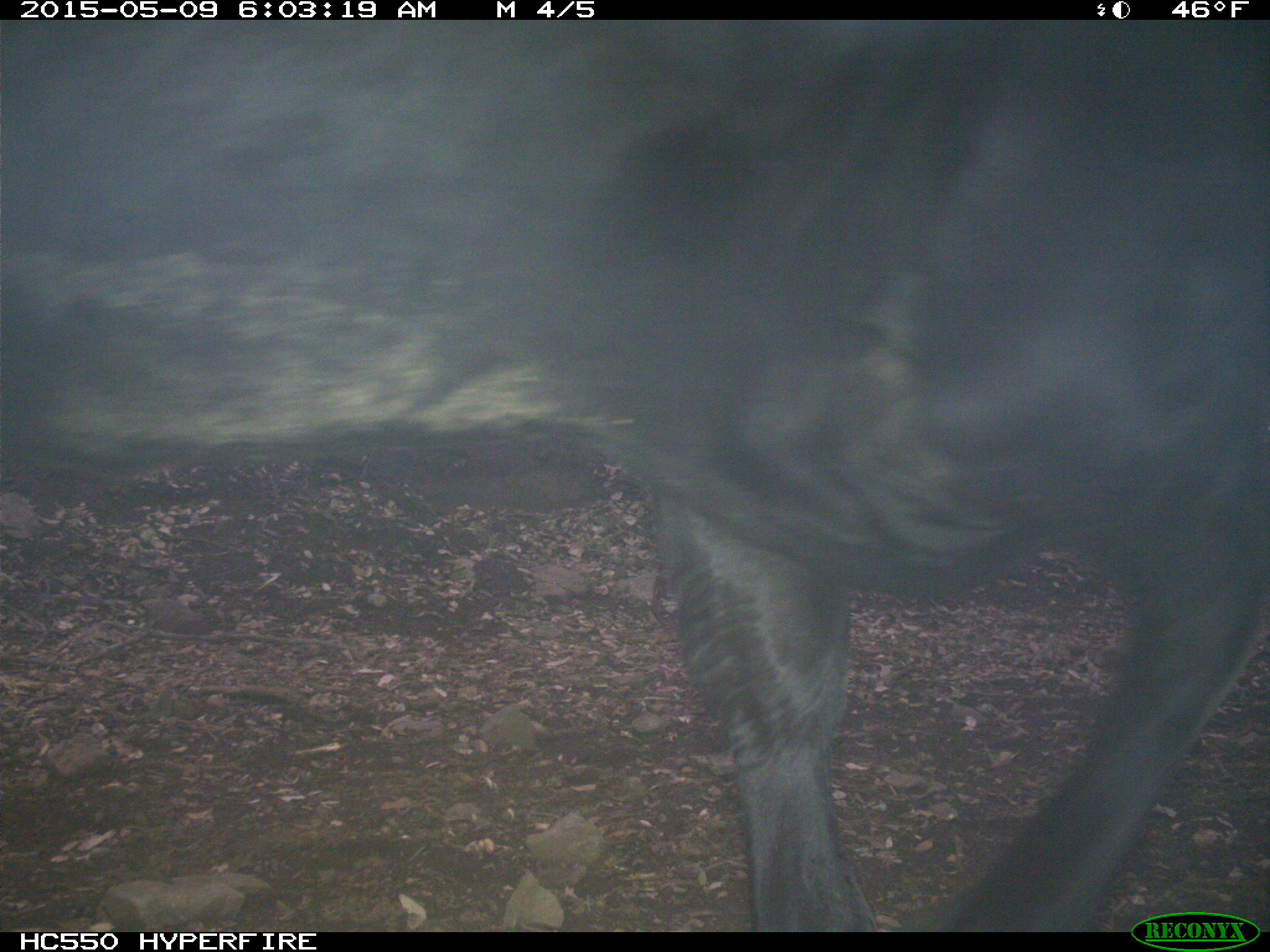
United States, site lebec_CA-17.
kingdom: Animalia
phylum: Chordata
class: Mammalia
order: Artiodactyla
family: Bovidae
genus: Bos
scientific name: Bos taurus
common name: domestic cow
Bos taurus (domestic cow).